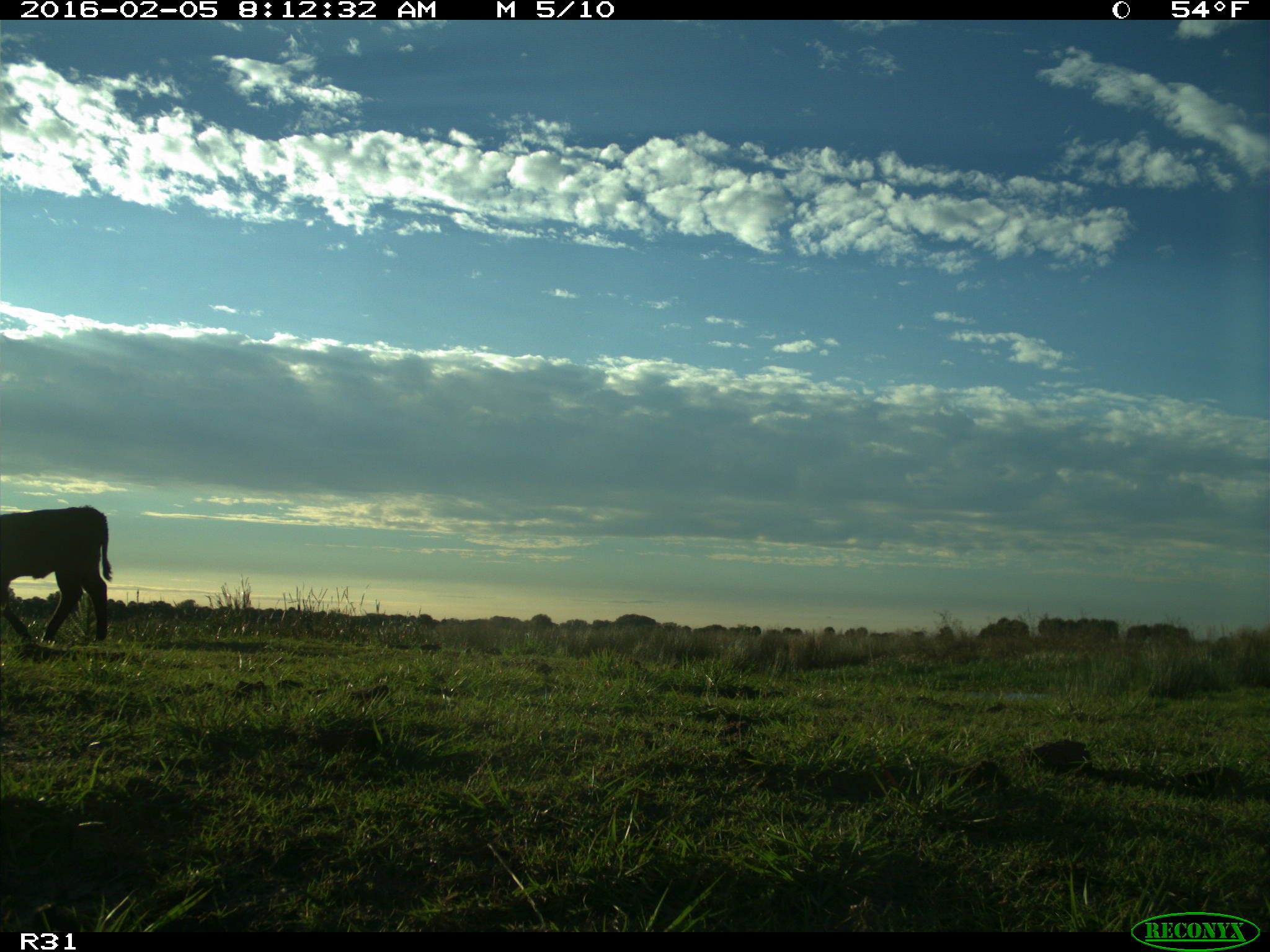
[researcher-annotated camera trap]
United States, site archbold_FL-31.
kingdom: Animalia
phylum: Chordata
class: Mammalia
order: Artiodactyla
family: Bovidae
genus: Bos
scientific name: Bos taurus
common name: domestic cow